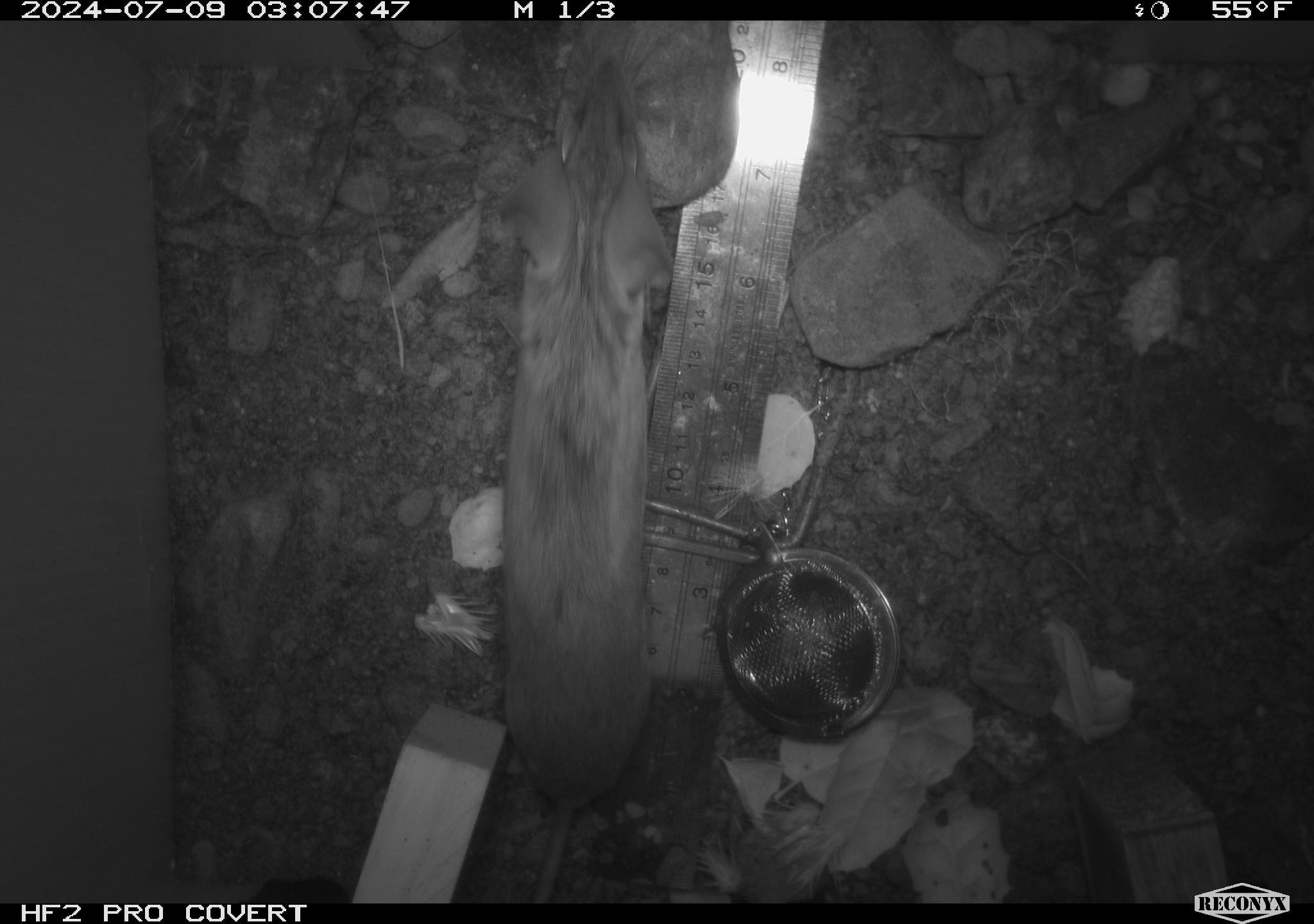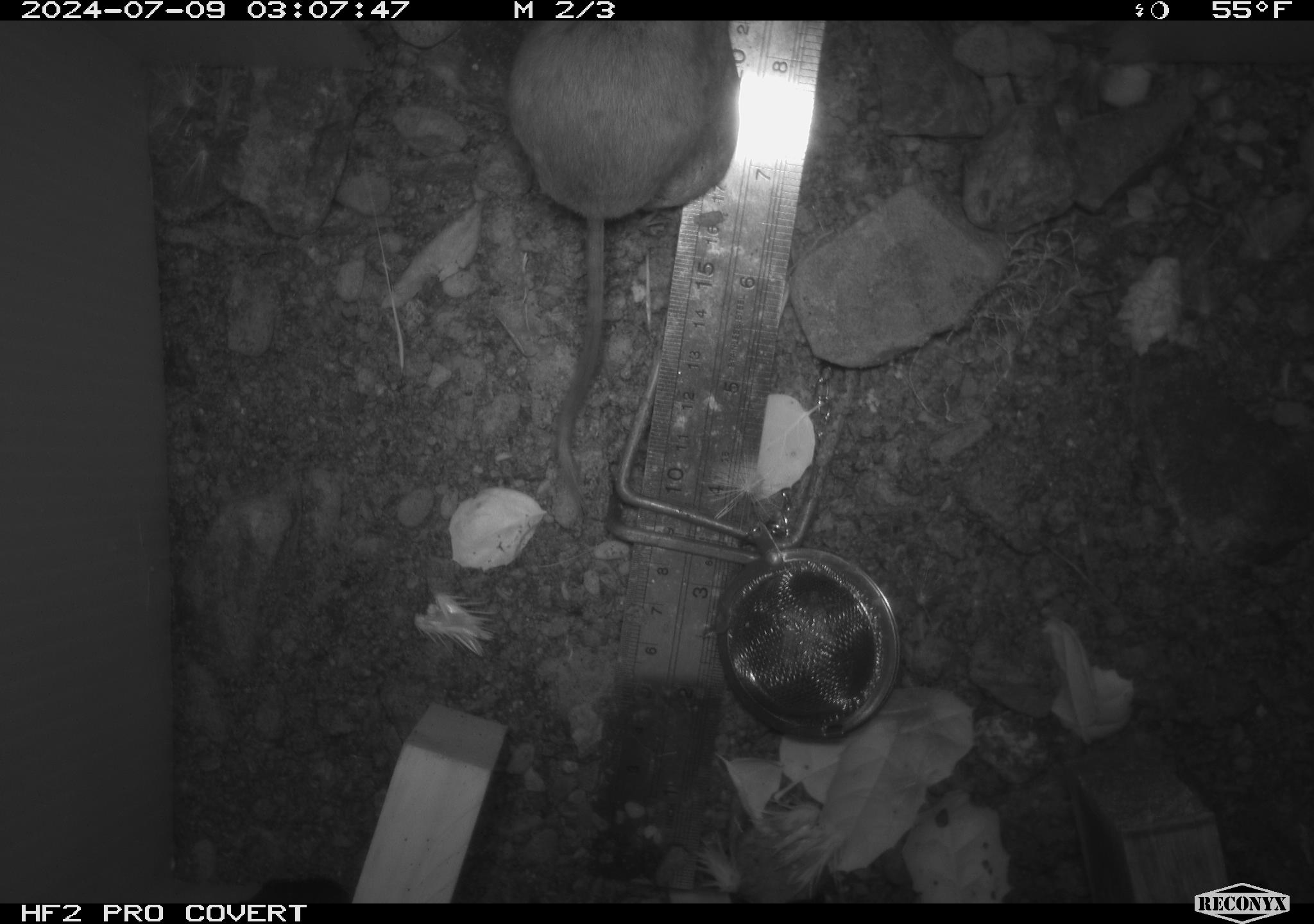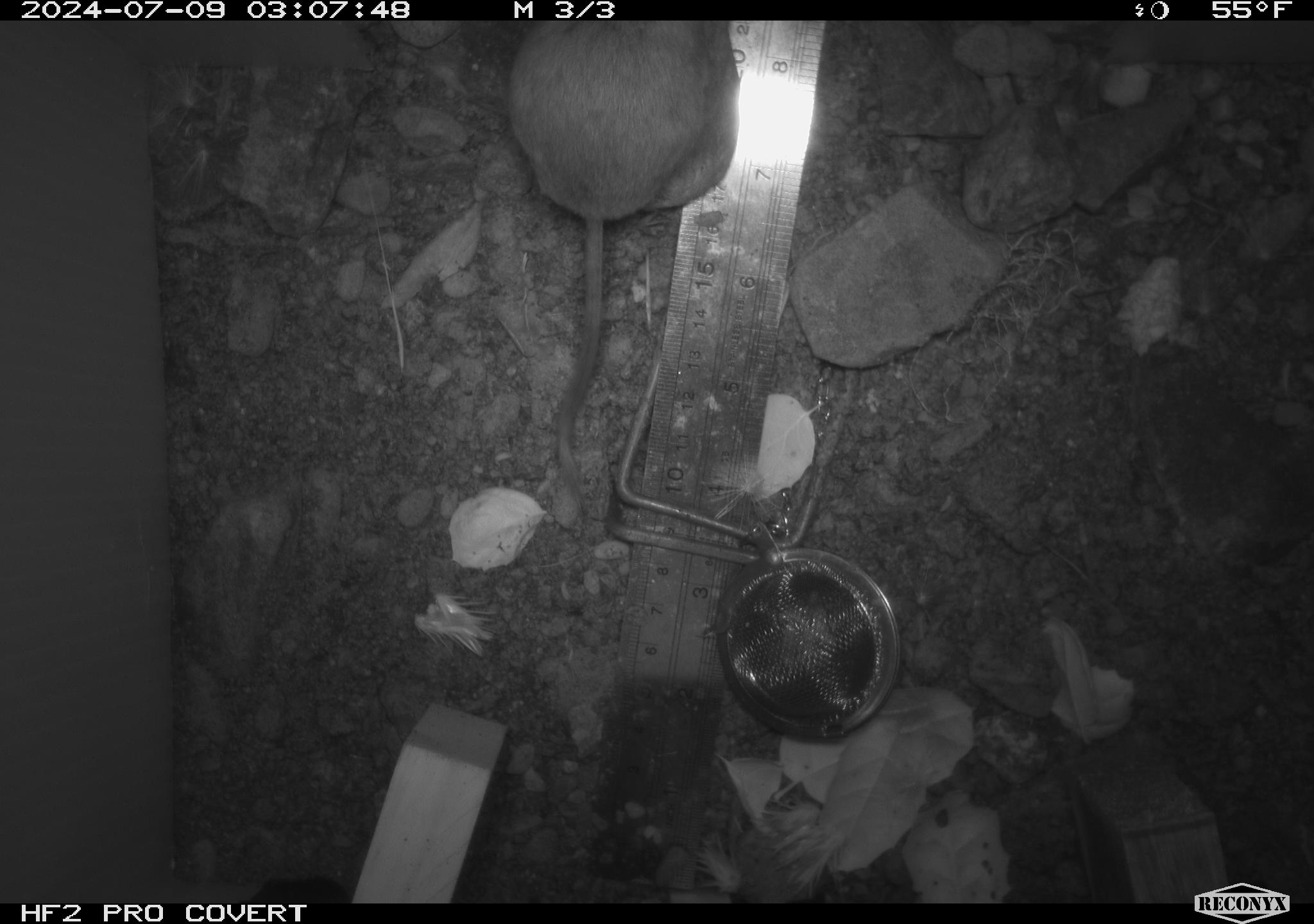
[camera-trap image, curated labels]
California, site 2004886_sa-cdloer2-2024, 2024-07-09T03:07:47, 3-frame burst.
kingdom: Animalia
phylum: Chordata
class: Mammalia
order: Rodentia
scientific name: Rodentia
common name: mouse species